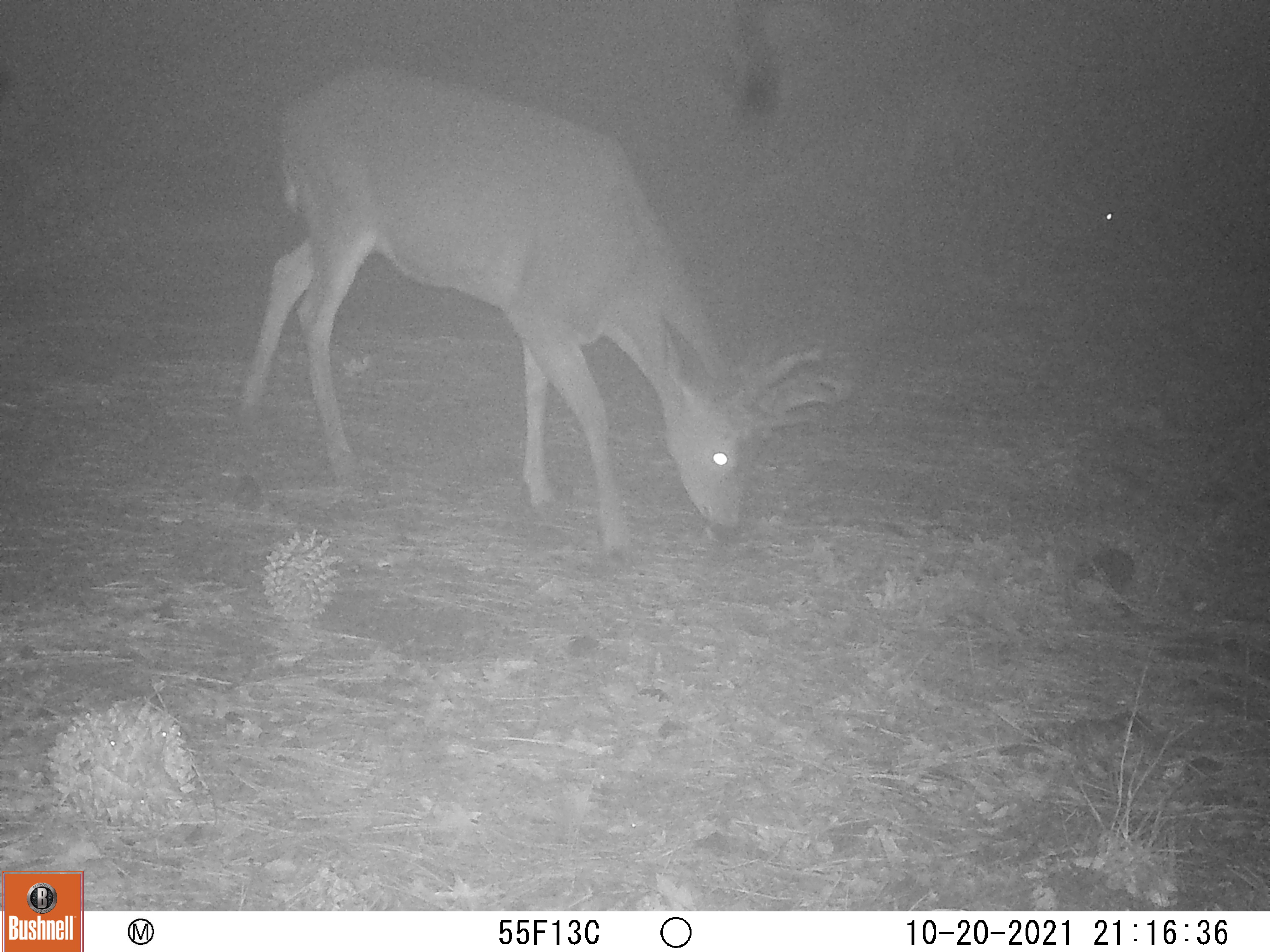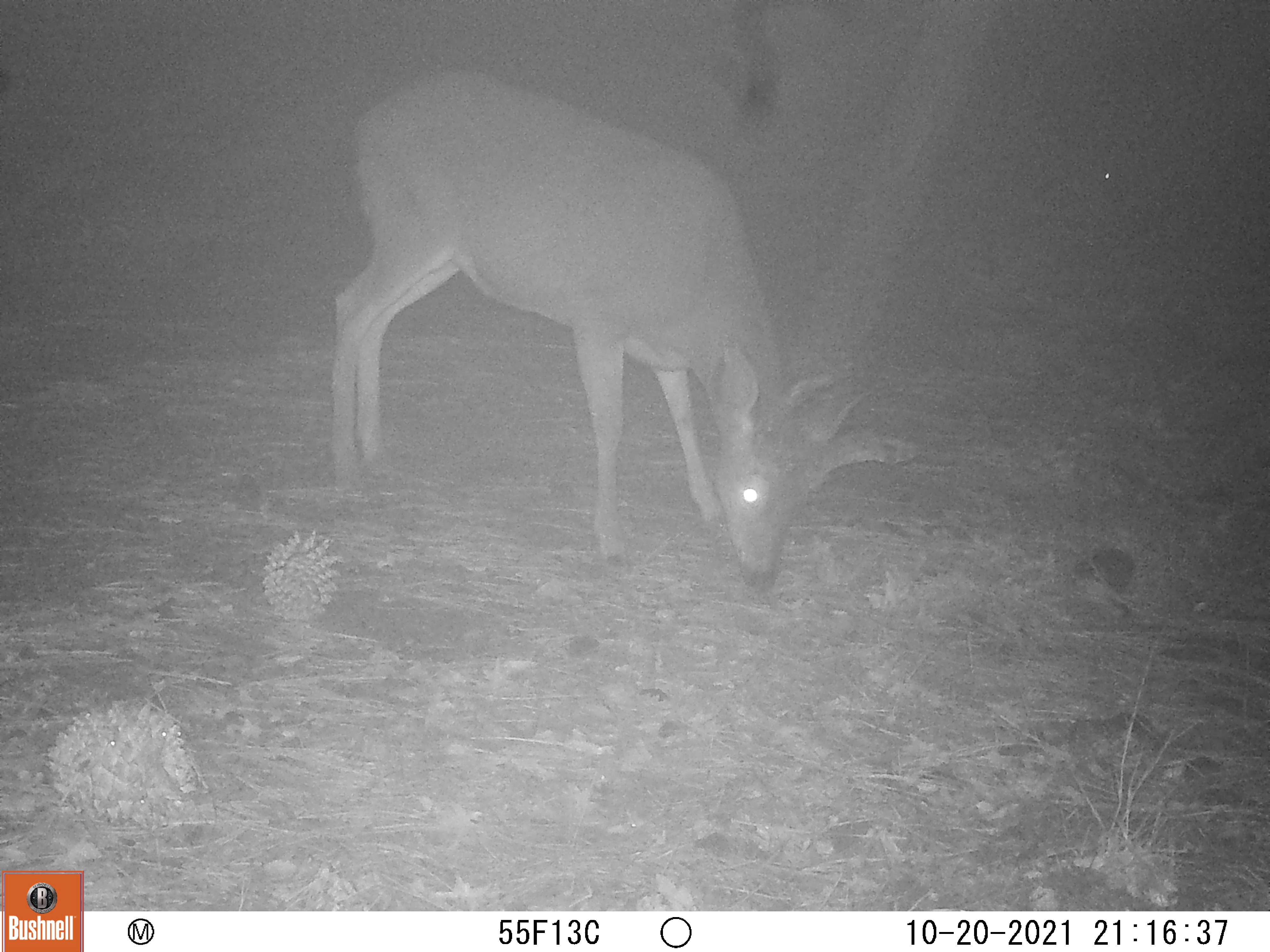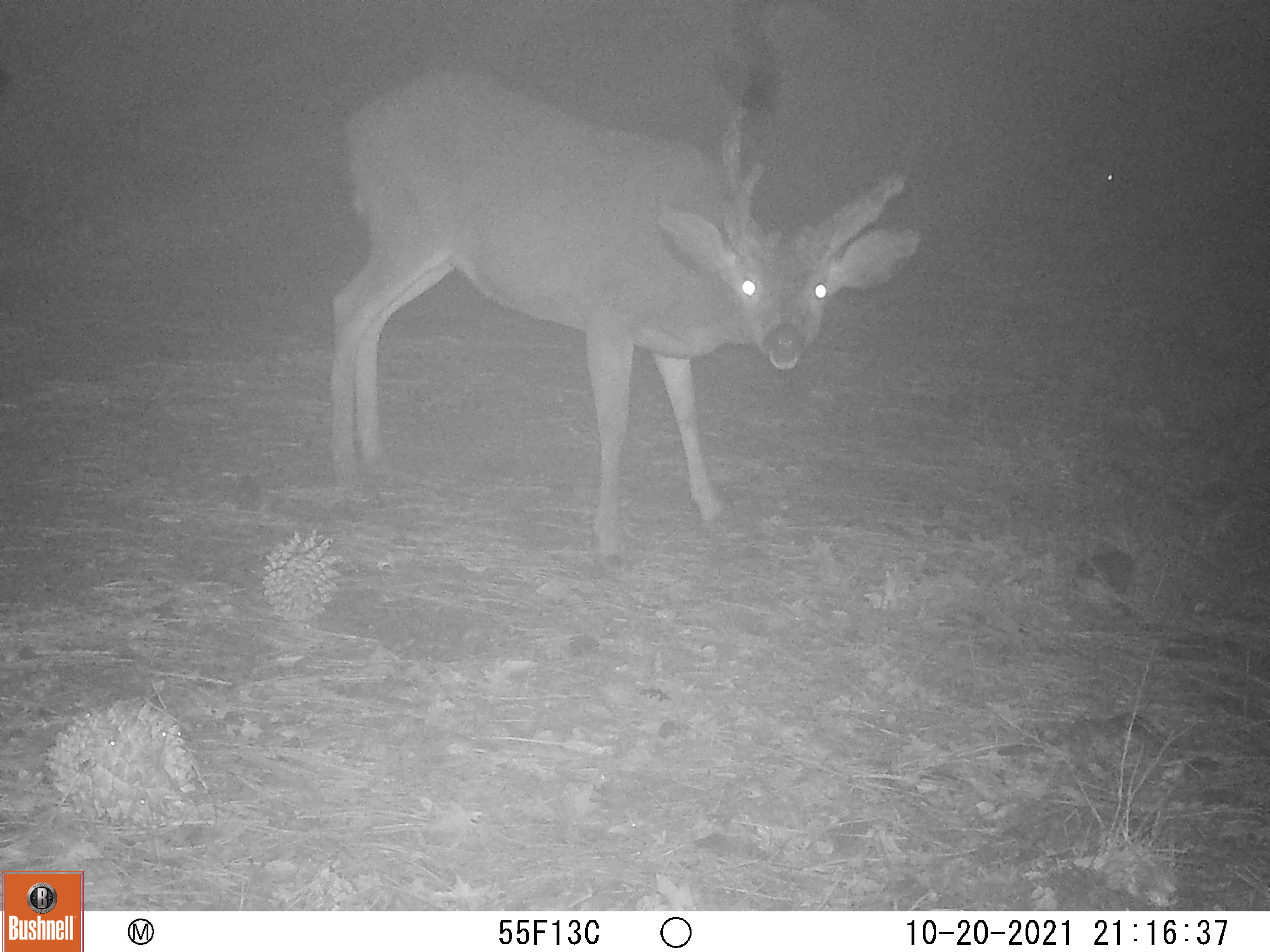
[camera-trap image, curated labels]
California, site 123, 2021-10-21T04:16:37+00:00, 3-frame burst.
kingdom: Animalia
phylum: Chordata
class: Mammalia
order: Artiodactyla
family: Cervidae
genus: Odocoileus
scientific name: Odocoileus hemionus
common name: mule deer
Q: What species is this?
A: Mule deer (Odocoileus hemionus).